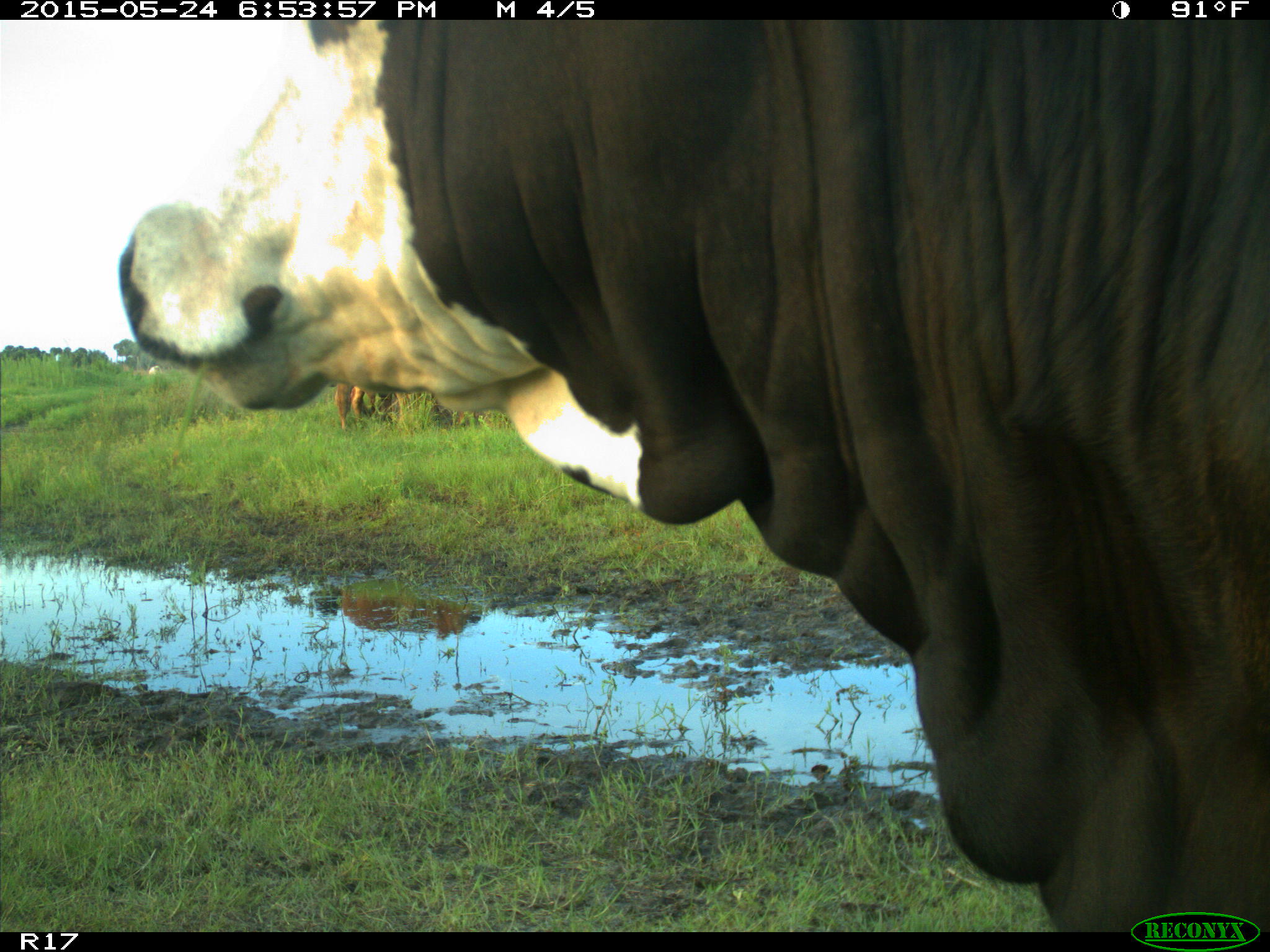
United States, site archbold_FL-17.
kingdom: Animalia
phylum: Chordata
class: Mammalia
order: Artiodactyla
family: Bovidae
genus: Bos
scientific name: Bos taurus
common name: domestic cow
Bos taurus (domestic cow).